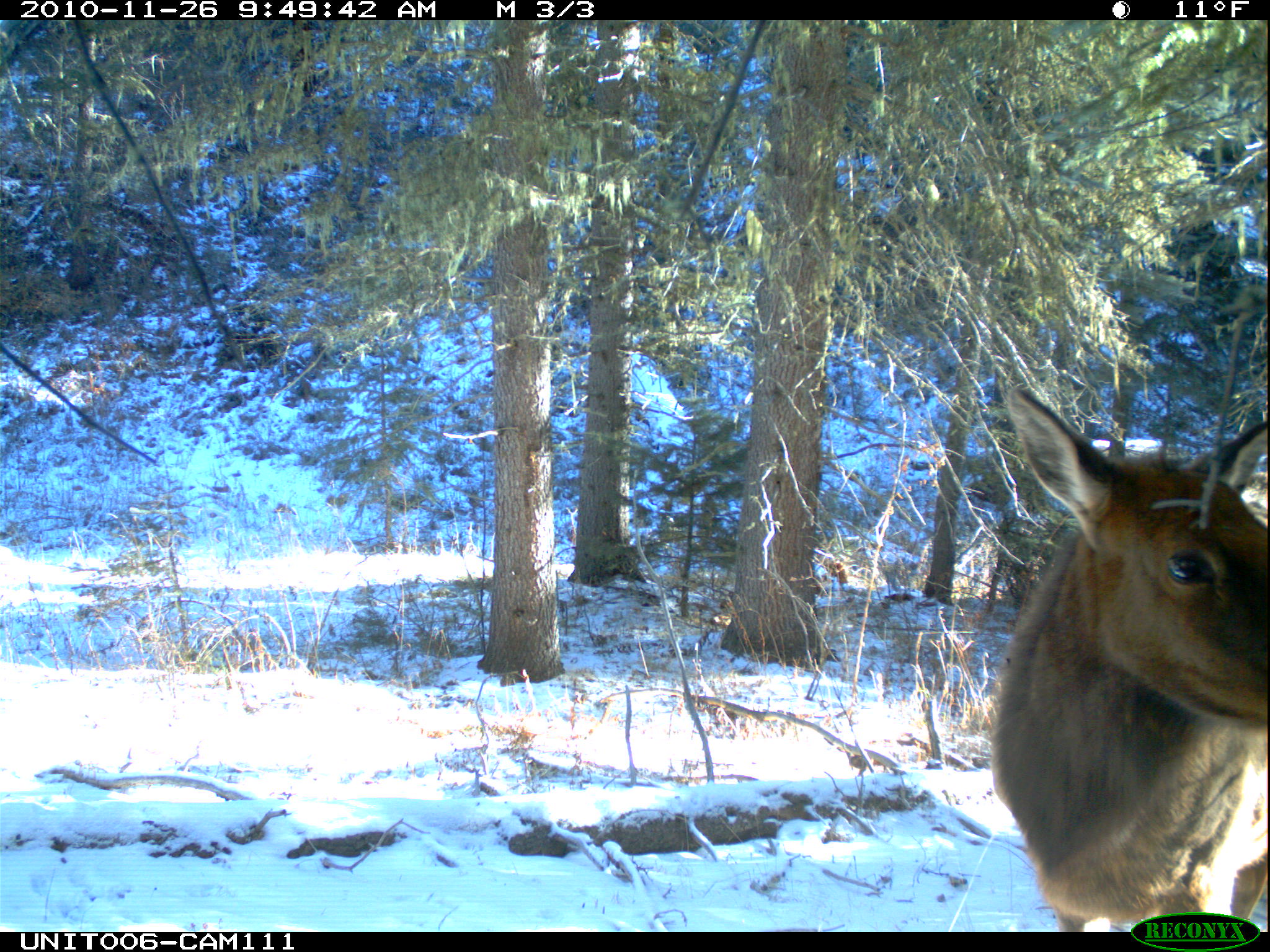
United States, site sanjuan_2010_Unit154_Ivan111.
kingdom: Animalia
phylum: Chordata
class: Mammalia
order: Artiodactyla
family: Cervidae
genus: Cervus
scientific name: Cervus elaphus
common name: red deer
Cervus elaphus (red deer).